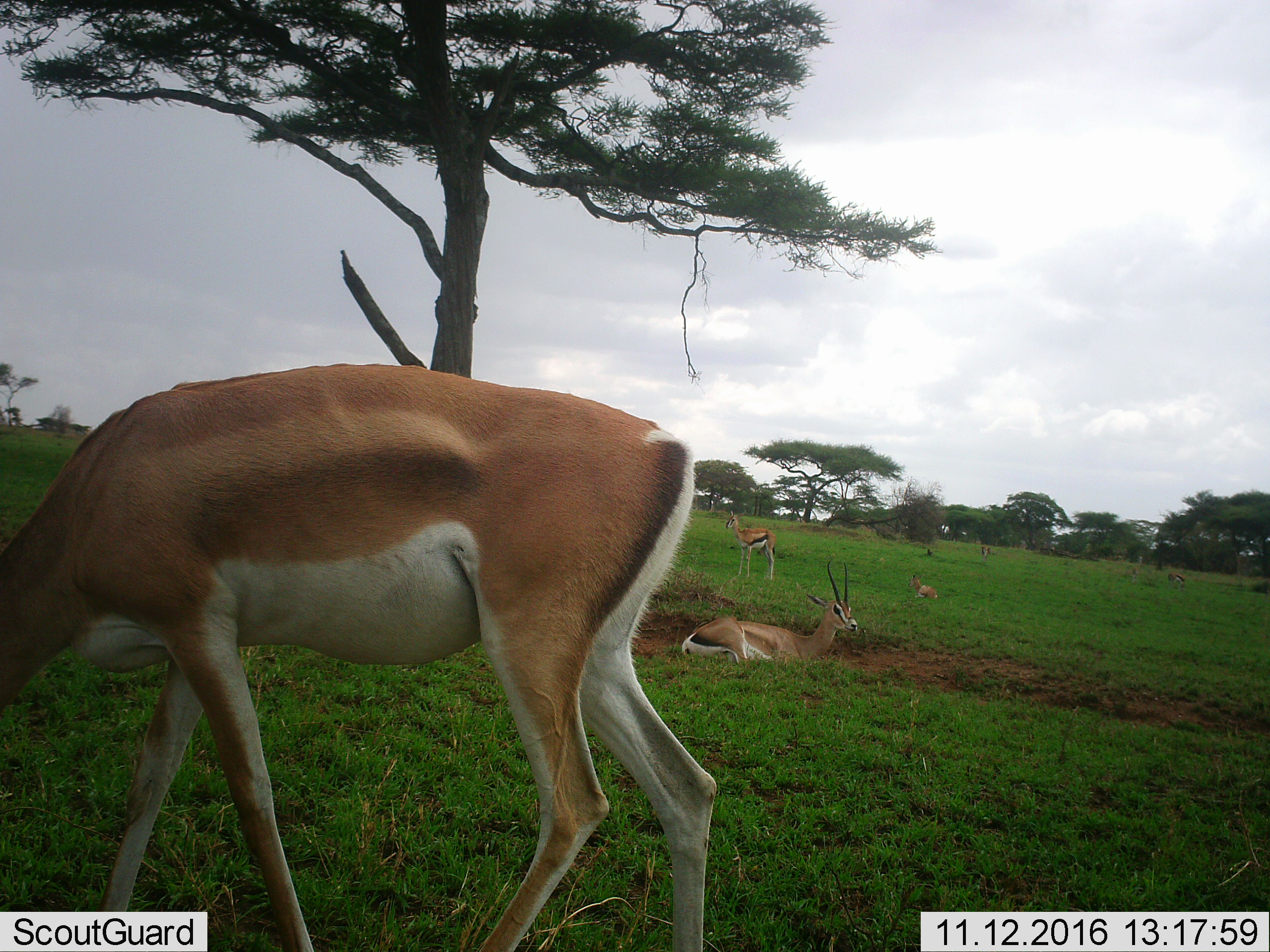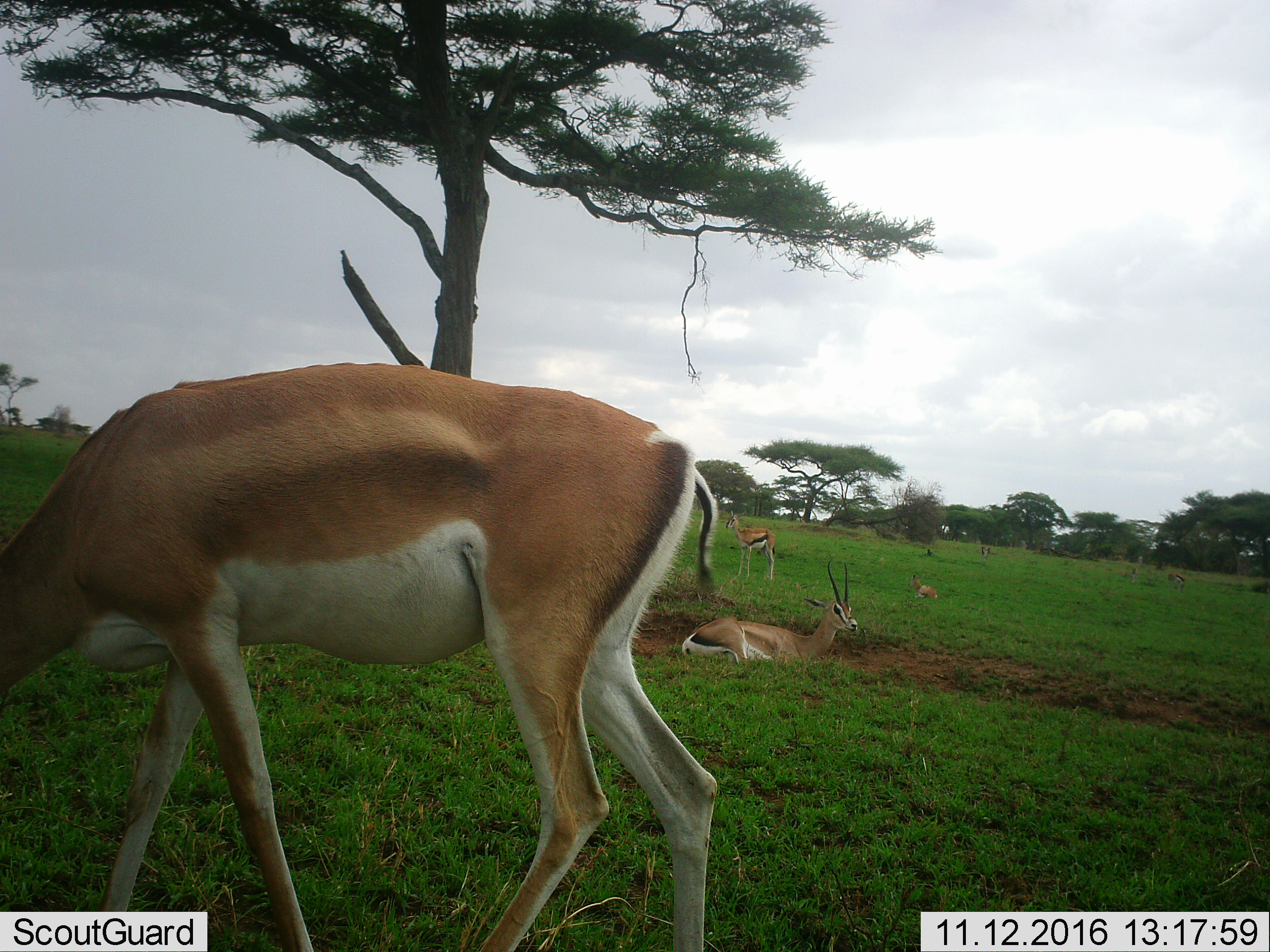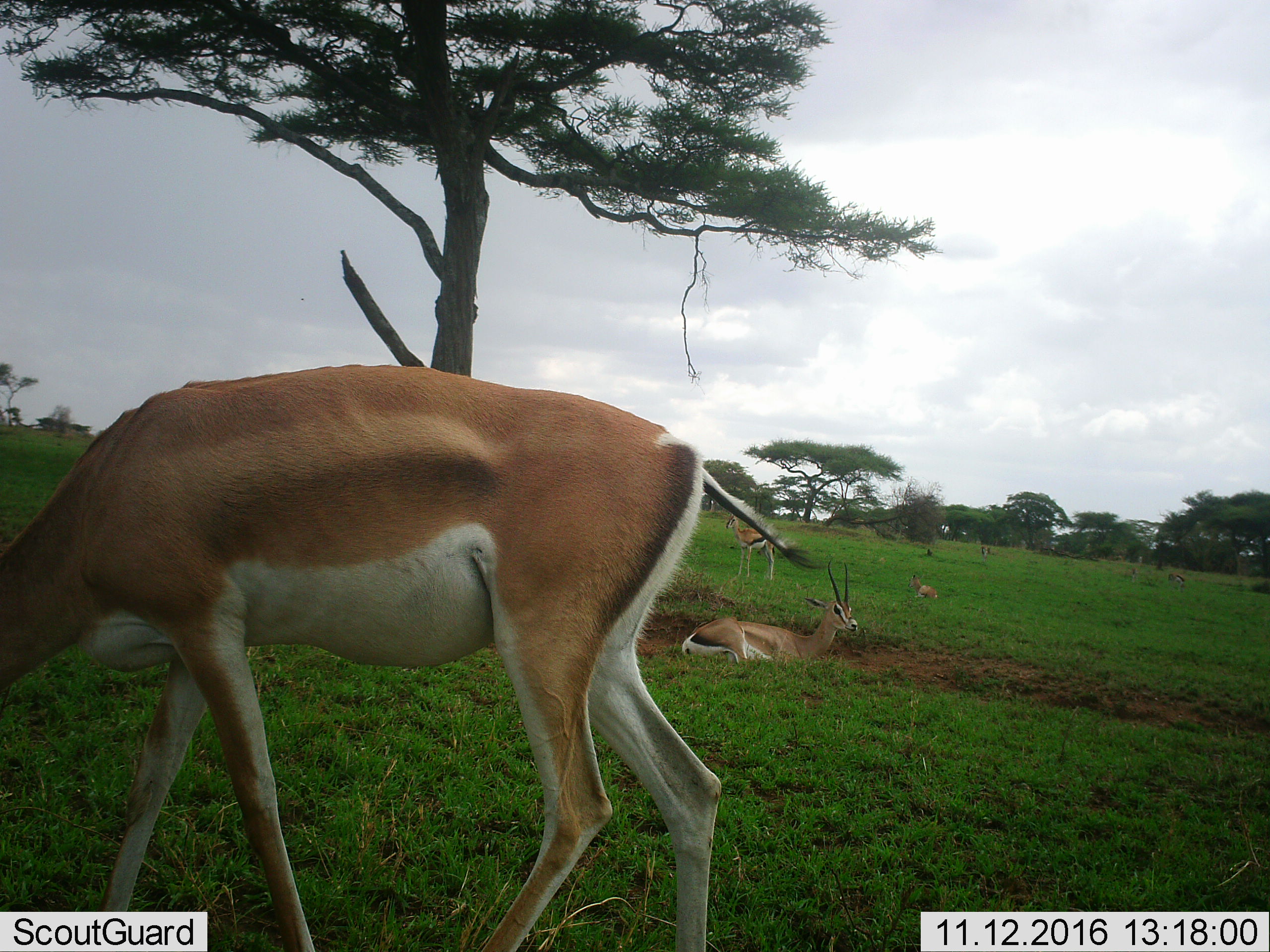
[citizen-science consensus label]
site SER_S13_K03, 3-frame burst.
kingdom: Animalia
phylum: Chordata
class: Mammalia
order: Artiodactyla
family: Bovidae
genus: Eudorcas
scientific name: Eudorcas thomsonii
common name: thomson's gazelle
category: gazellethomsons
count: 5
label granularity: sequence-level